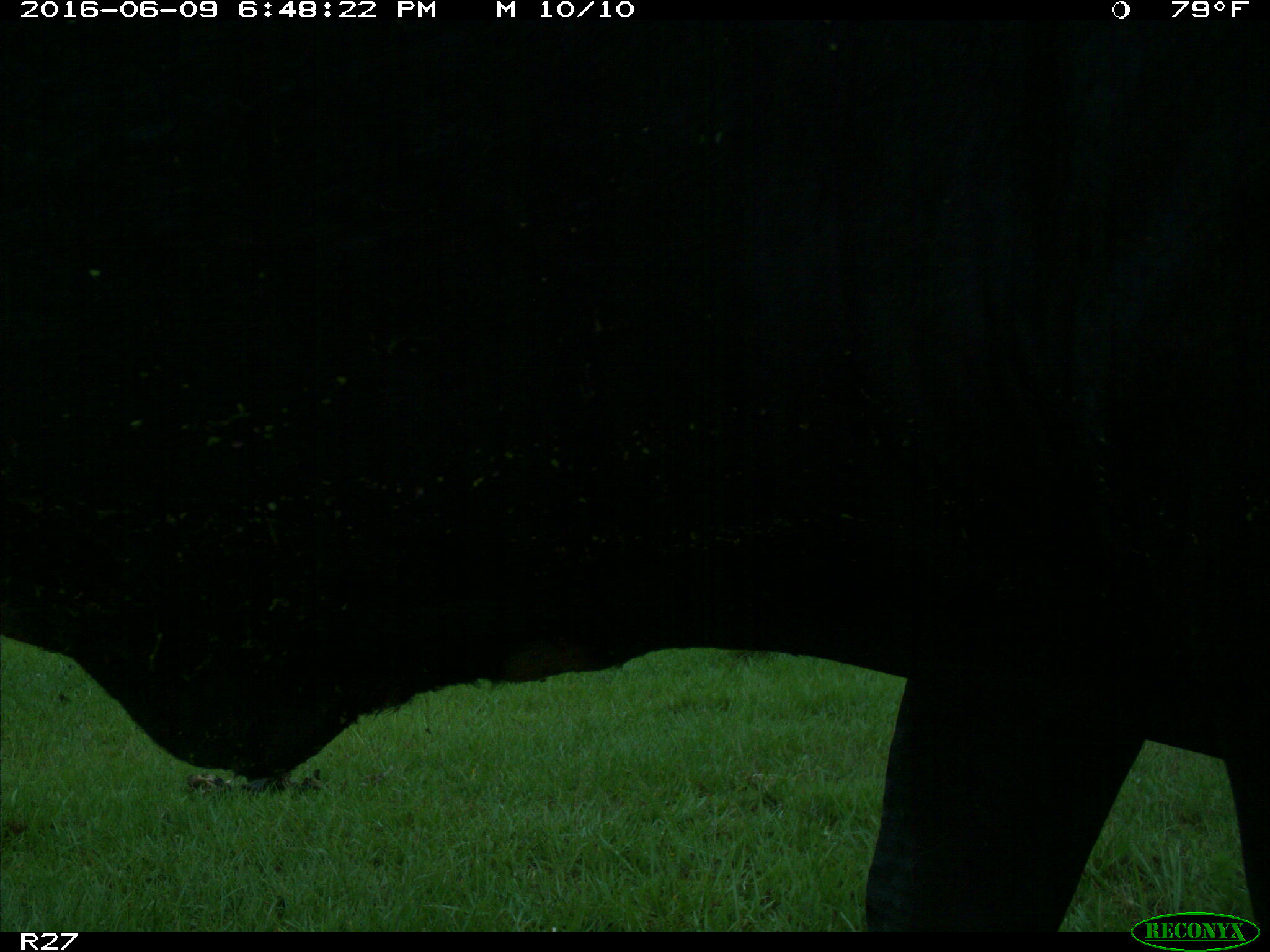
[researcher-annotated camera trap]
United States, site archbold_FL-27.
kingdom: Animalia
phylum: Chordata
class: Mammalia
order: Artiodactyla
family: Bovidae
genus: Bos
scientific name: Bos taurus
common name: domestic cow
Bos taurus (domestic cow).